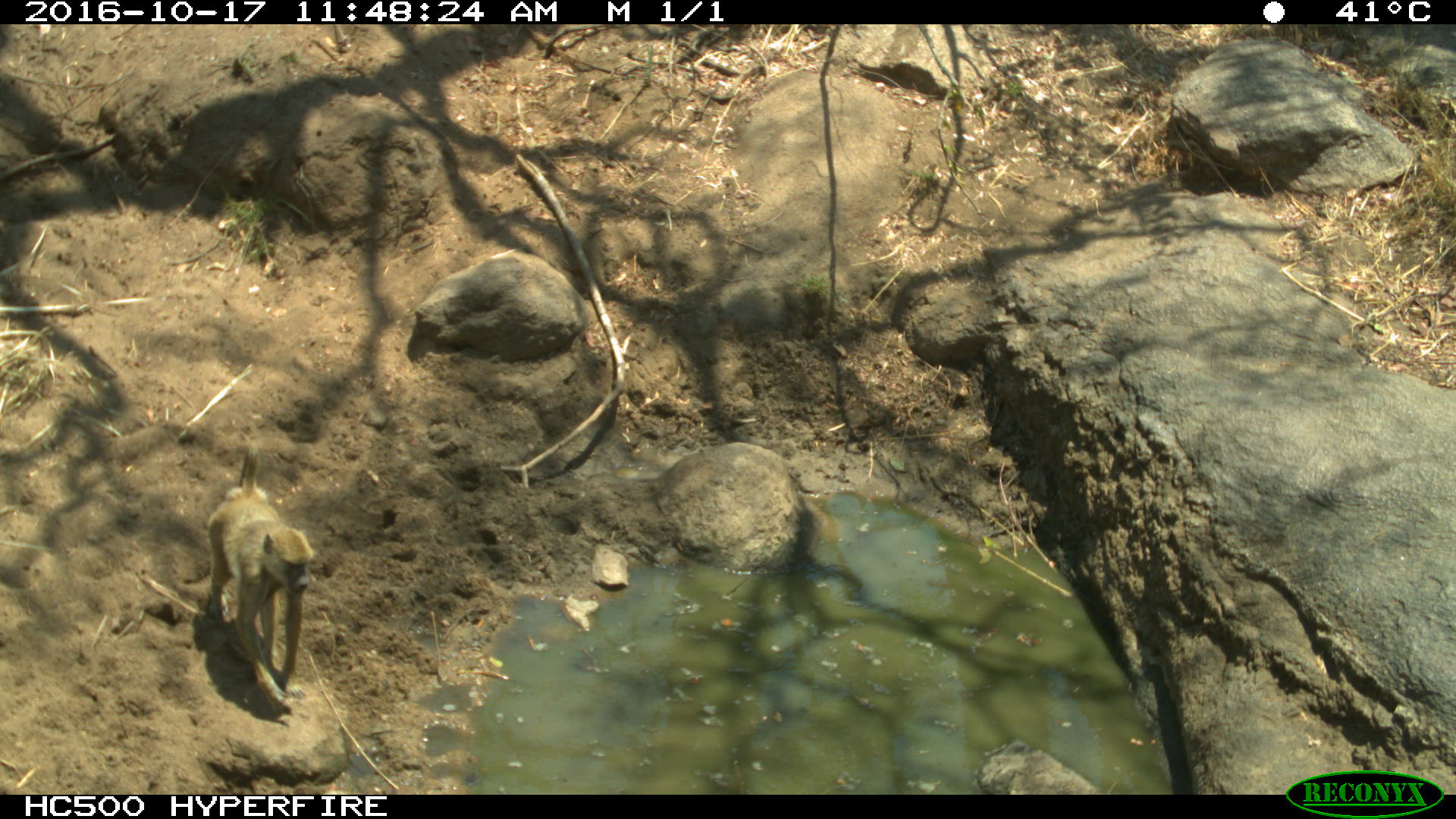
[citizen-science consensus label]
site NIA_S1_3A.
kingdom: Animalia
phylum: Chordata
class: Mammalia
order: Primates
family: Cercopithecidae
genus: Papio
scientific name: Papio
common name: baboon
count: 1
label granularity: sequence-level